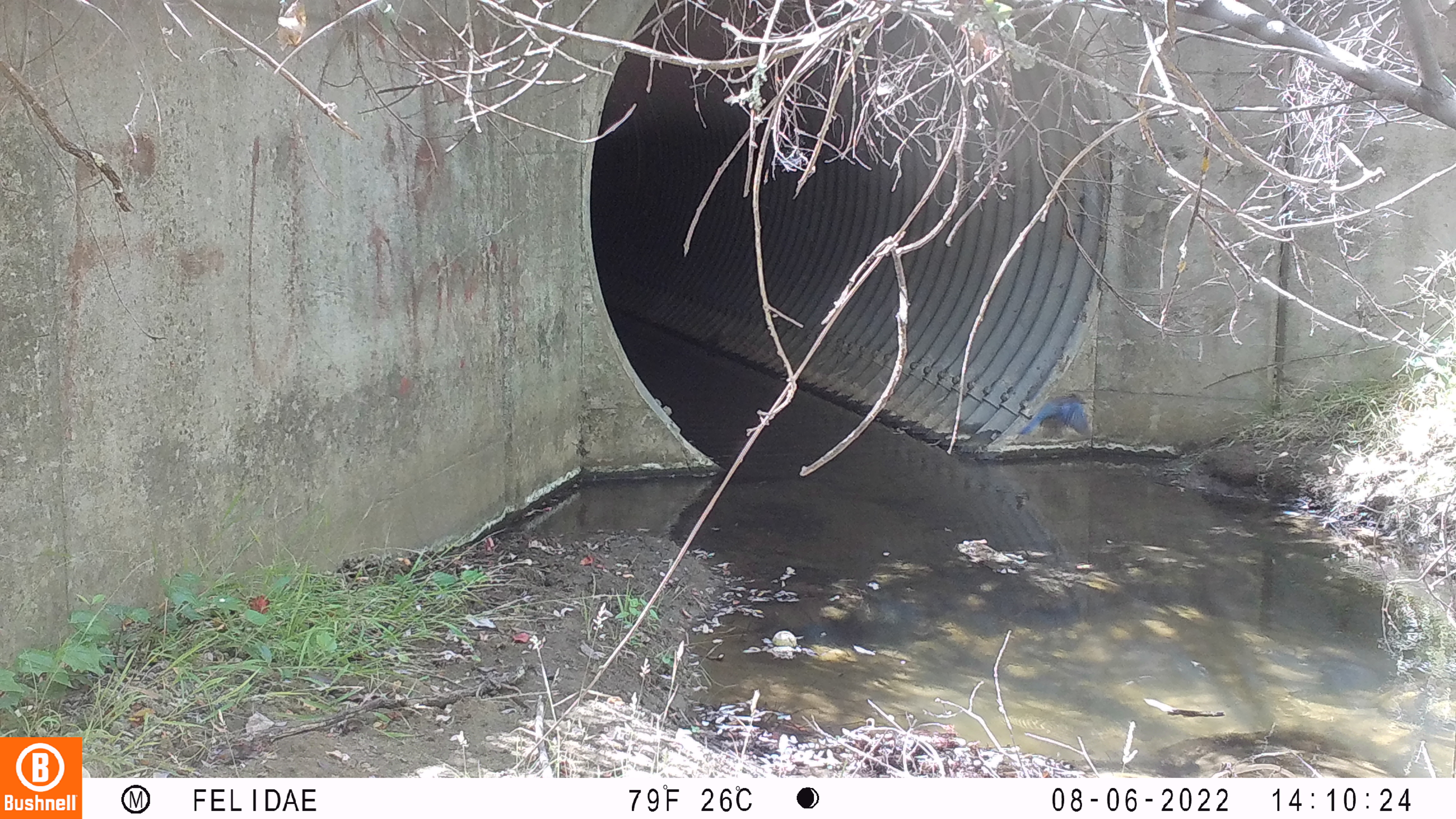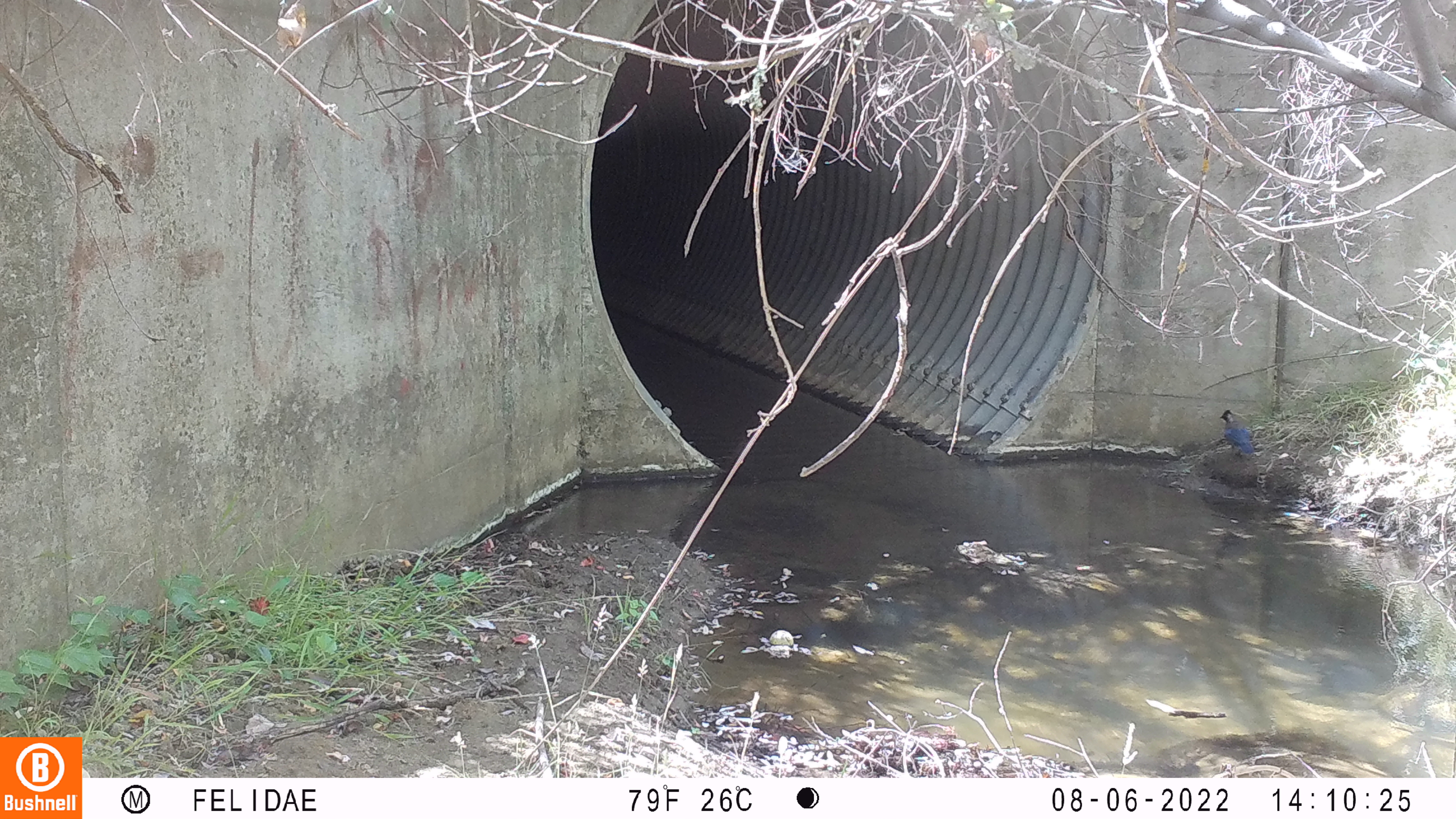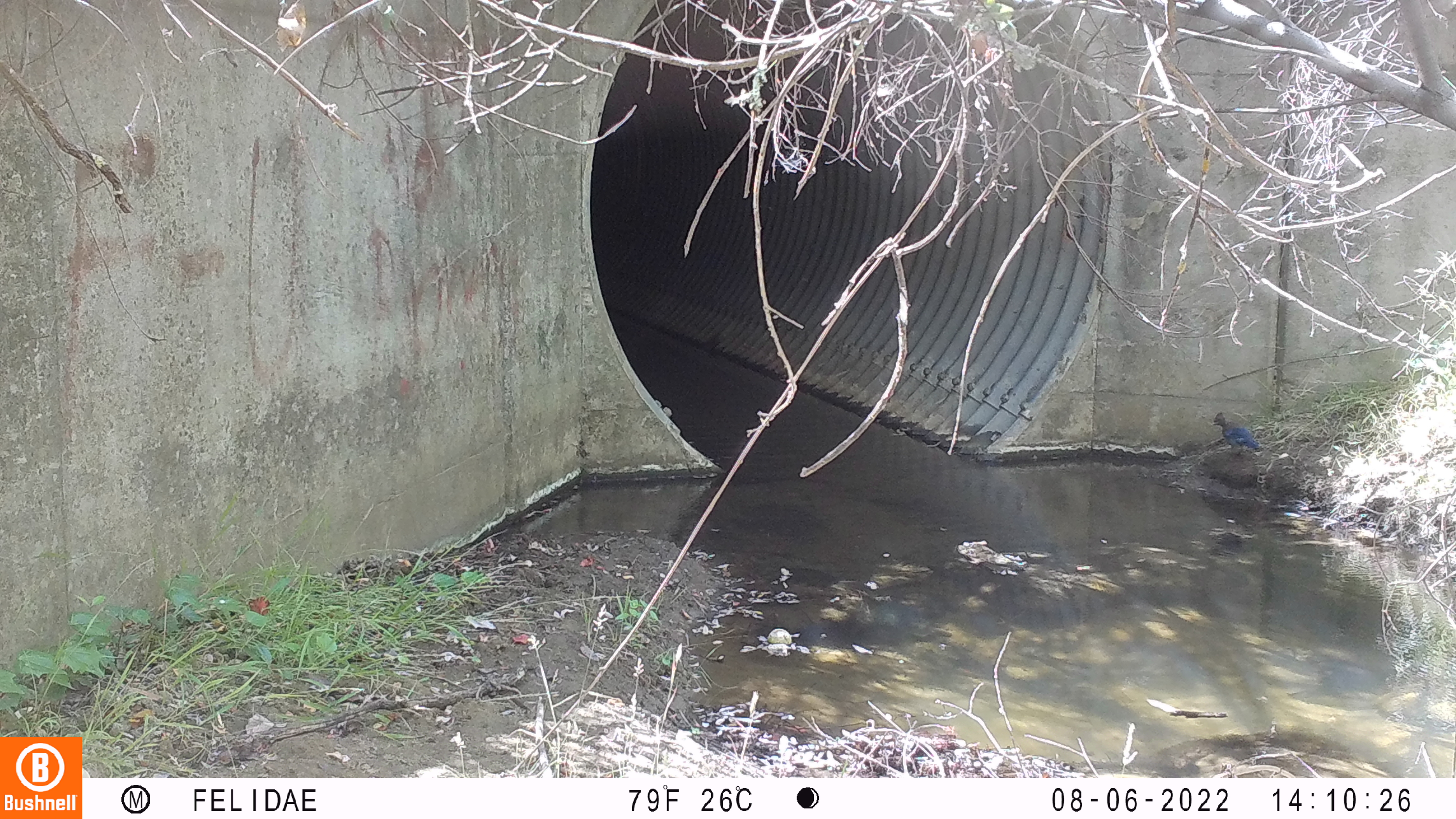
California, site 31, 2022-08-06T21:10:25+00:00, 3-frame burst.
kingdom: Animalia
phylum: Chordata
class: Aves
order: Passeriformes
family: Corvidae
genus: Cyanocitta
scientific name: Cyanocitta stelleri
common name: steller's jay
Steller's jay (Cyanocitta stelleri).